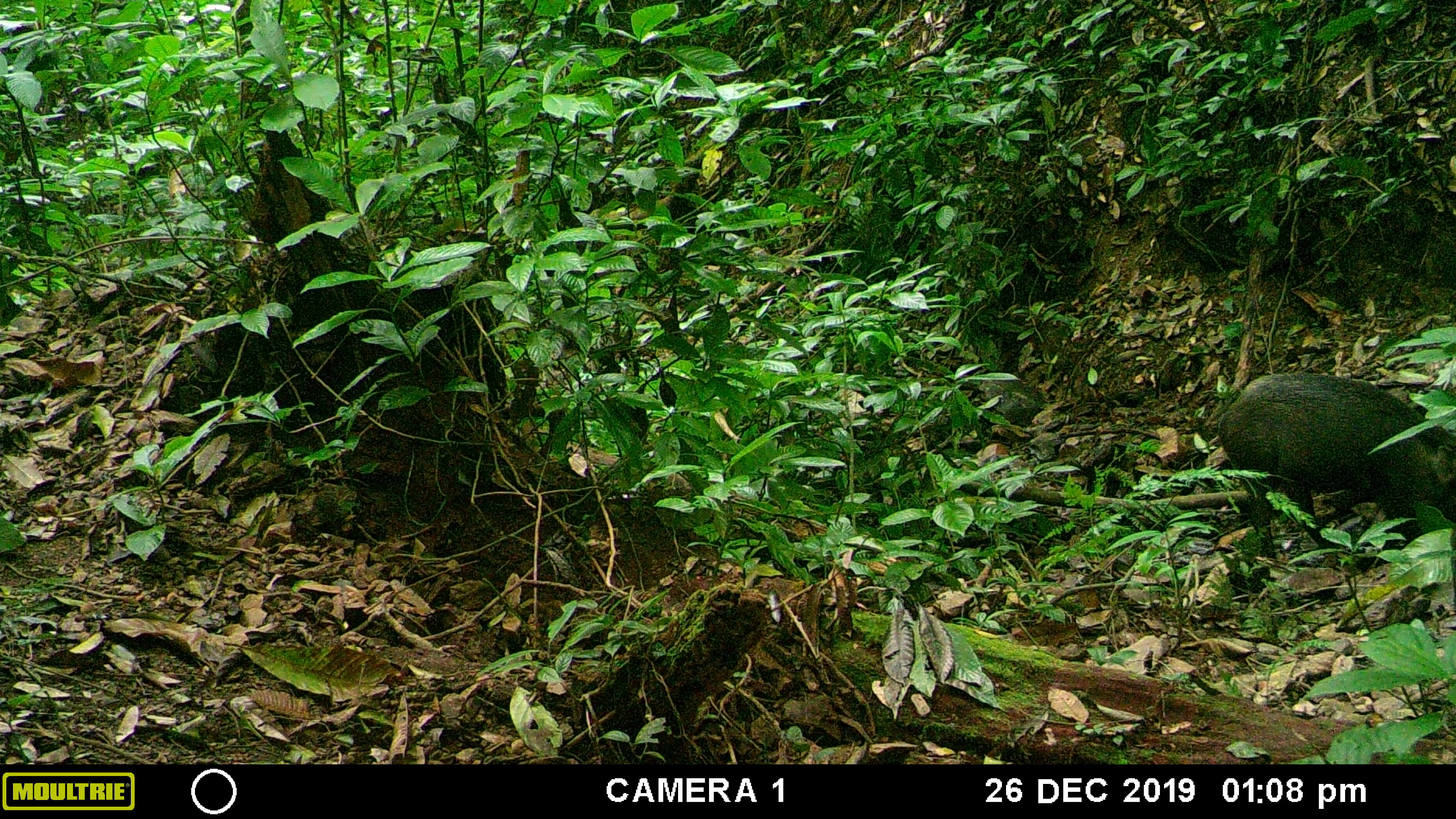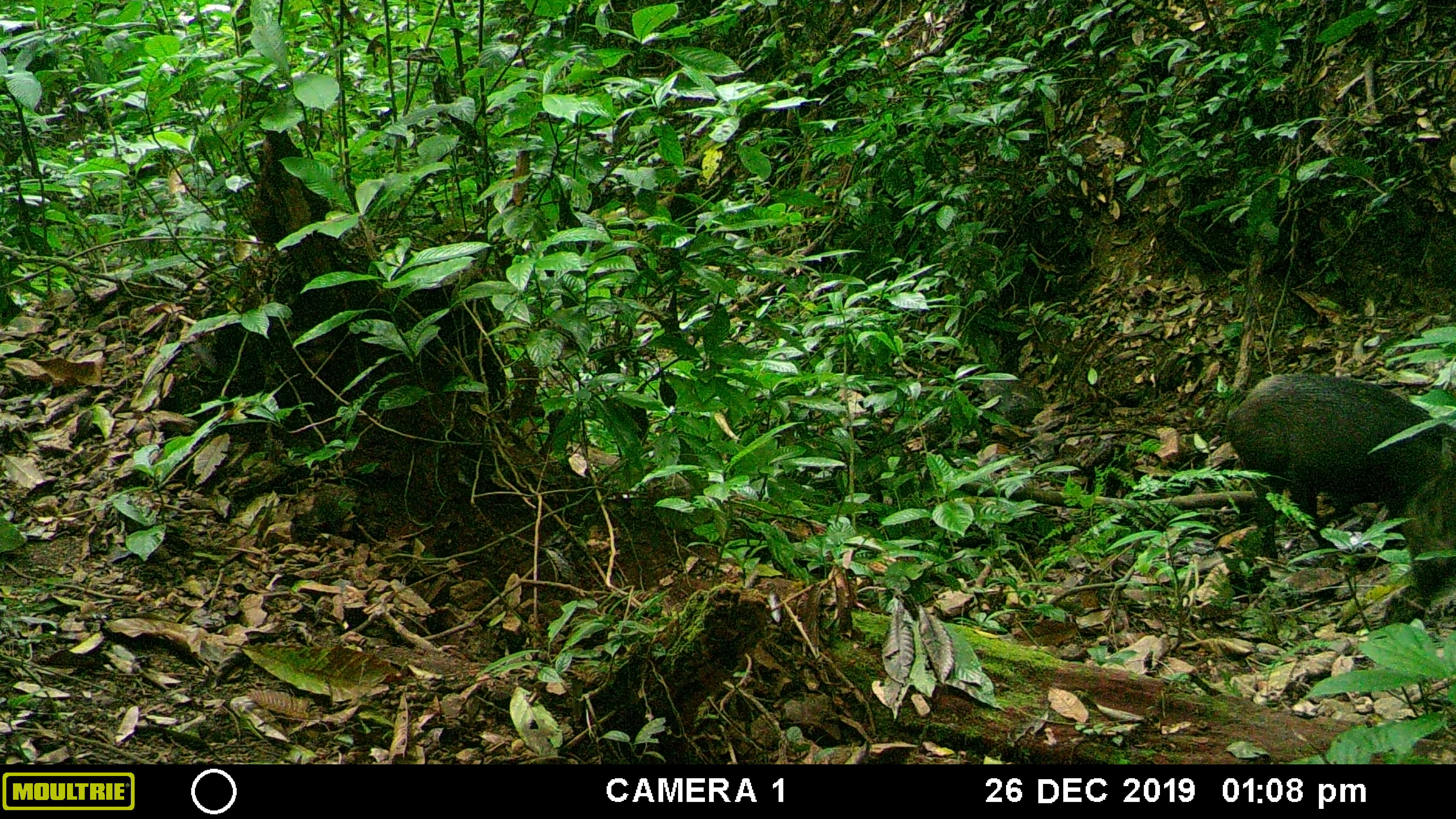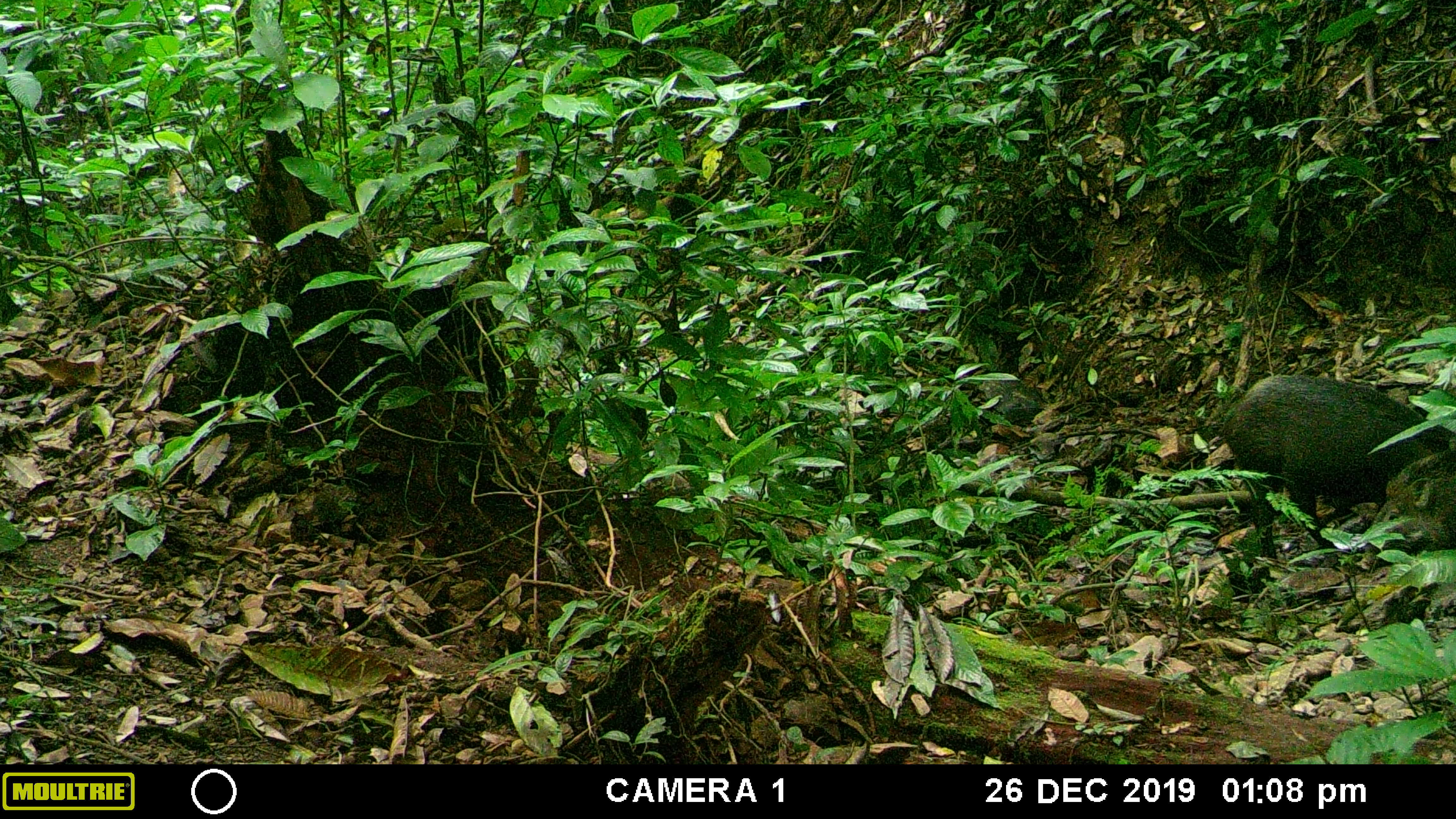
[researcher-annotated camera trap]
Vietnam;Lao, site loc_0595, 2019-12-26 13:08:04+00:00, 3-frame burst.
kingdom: Animalia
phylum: Chordata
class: Mammalia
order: Artiodactyla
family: Suidae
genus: Sus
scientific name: Sus scrofa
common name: eurasian wild pig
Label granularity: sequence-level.